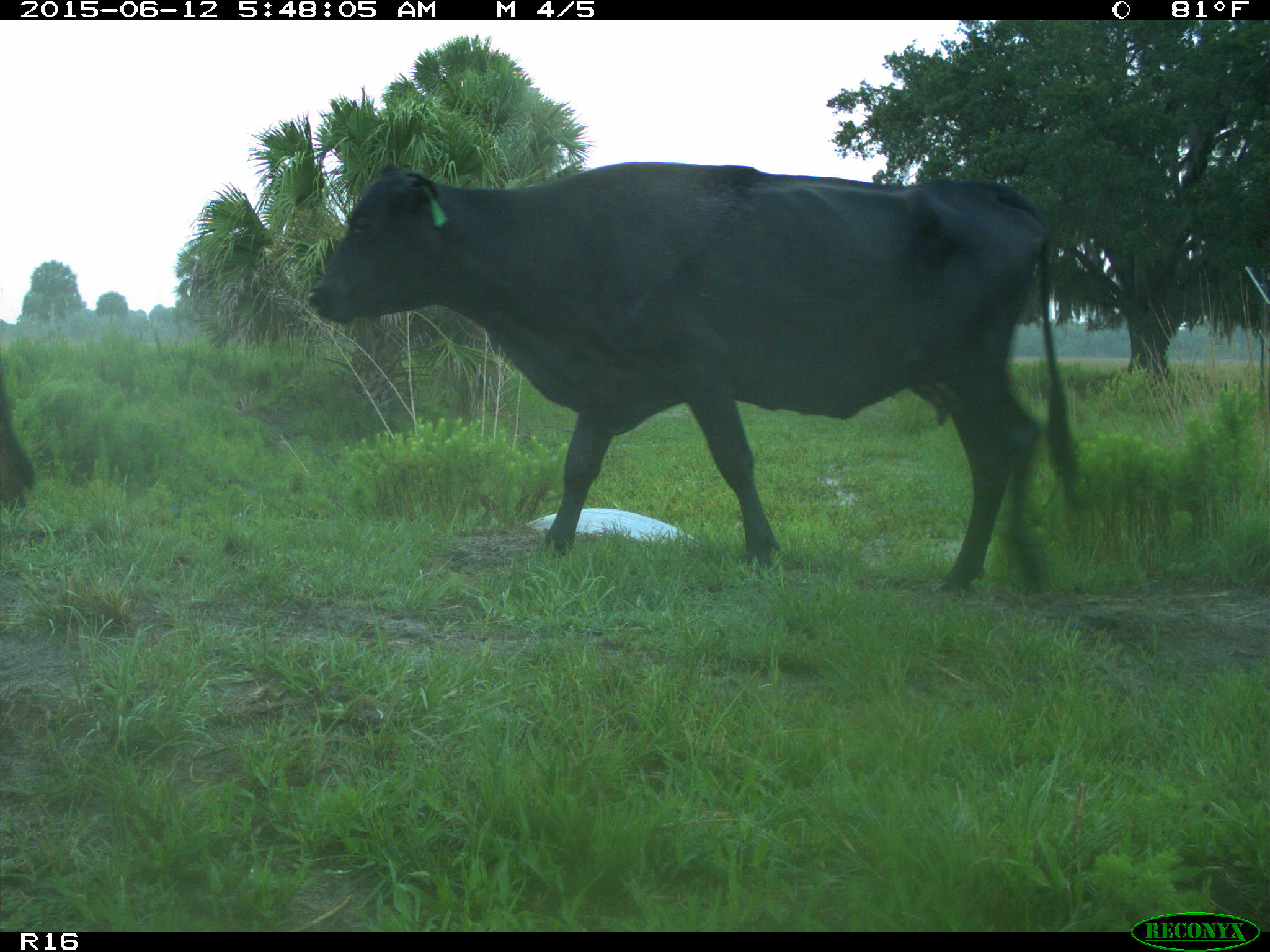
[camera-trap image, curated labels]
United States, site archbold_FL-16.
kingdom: Animalia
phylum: Chordata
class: Mammalia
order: Artiodactyla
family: Bovidae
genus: Bos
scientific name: Bos taurus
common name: domestic cow